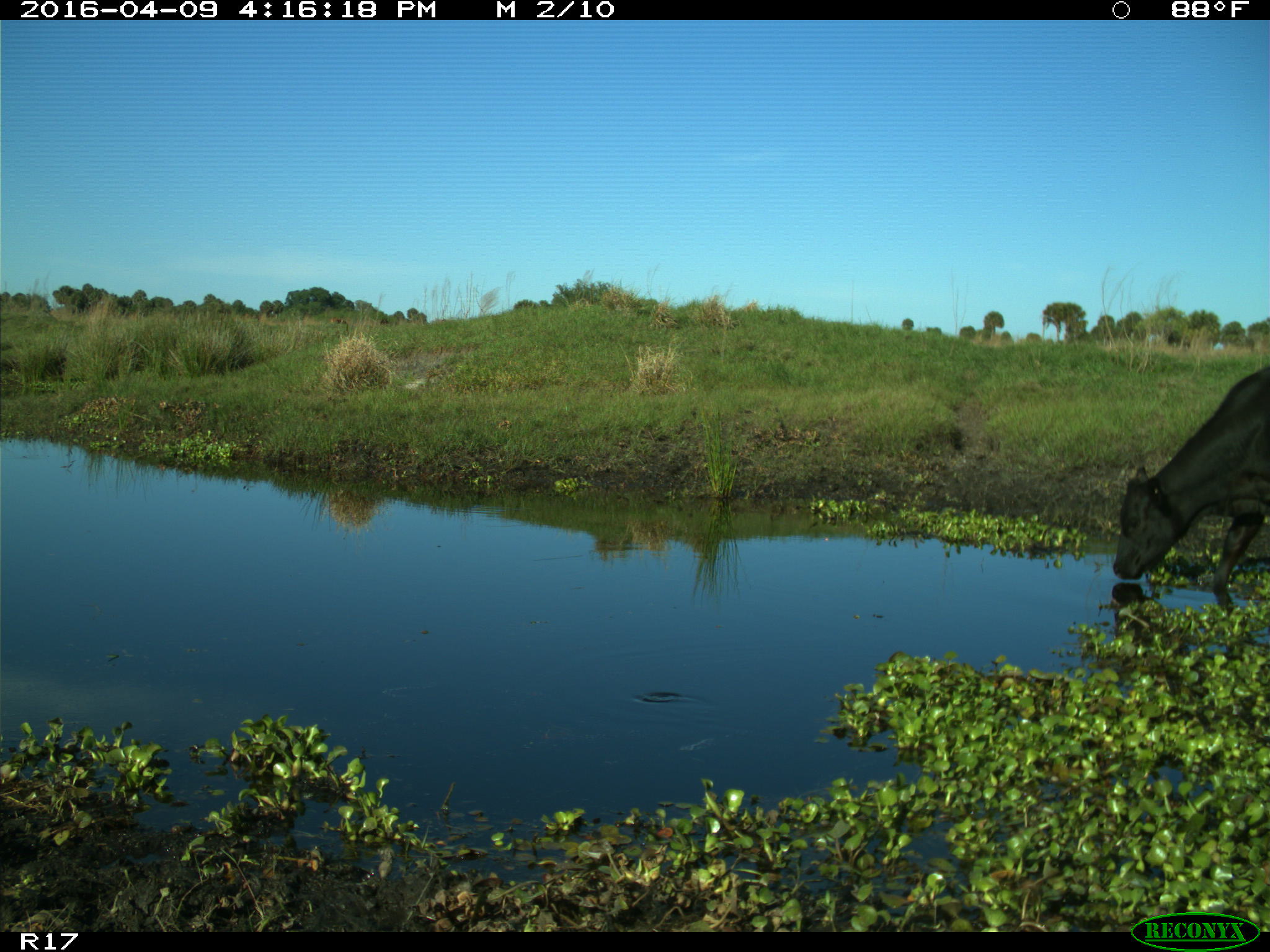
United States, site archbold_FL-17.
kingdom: Animalia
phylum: Chordata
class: Mammalia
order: Artiodactyla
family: Bovidae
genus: Bos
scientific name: Bos taurus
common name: domestic cow